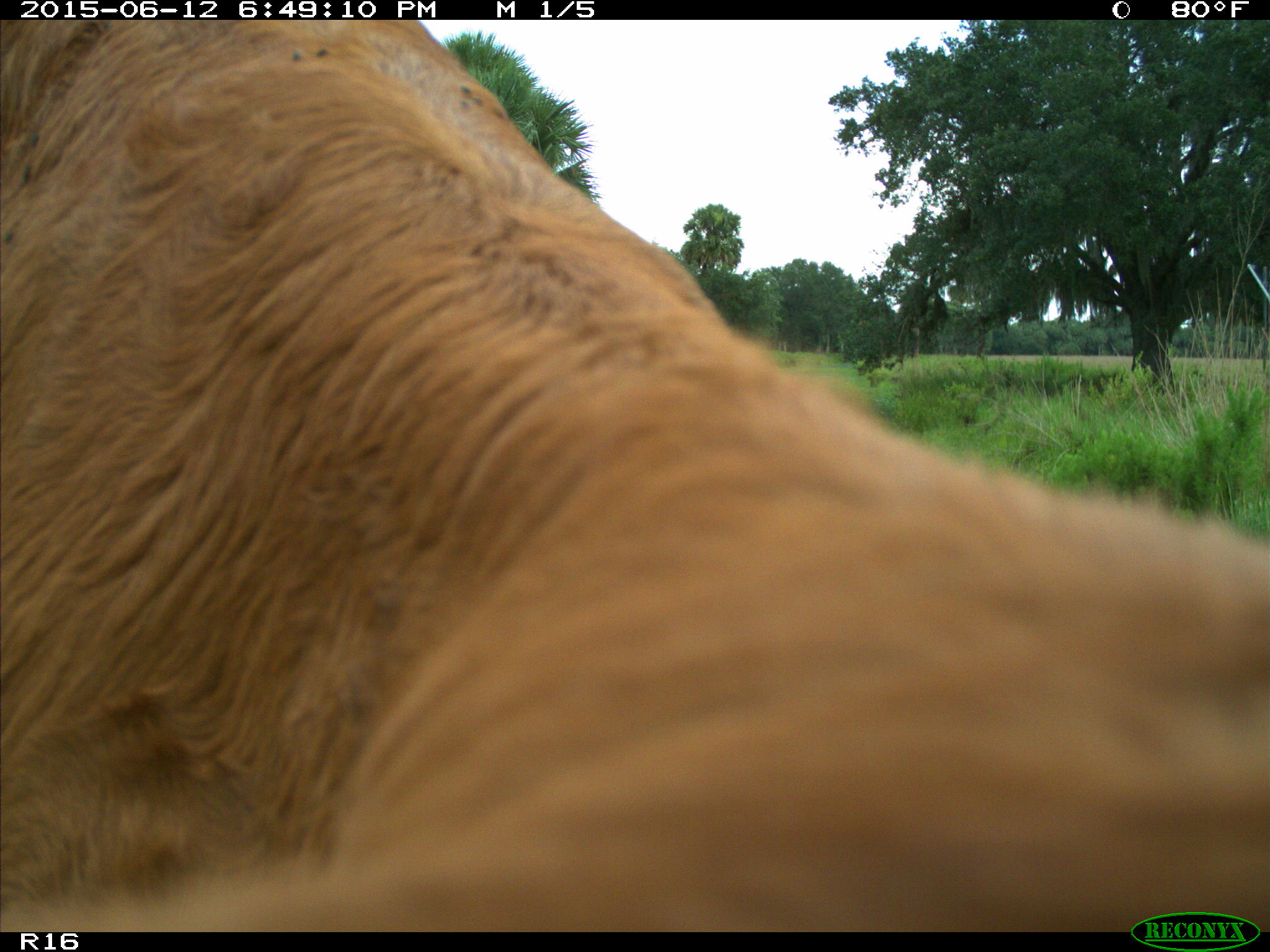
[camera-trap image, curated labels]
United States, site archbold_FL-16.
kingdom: Animalia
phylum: Chordata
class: Mammalia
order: Artiodactyla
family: Bovidae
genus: Bos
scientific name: Bos taurus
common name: domestic cow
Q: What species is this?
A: Bos taurus (domestic cow).